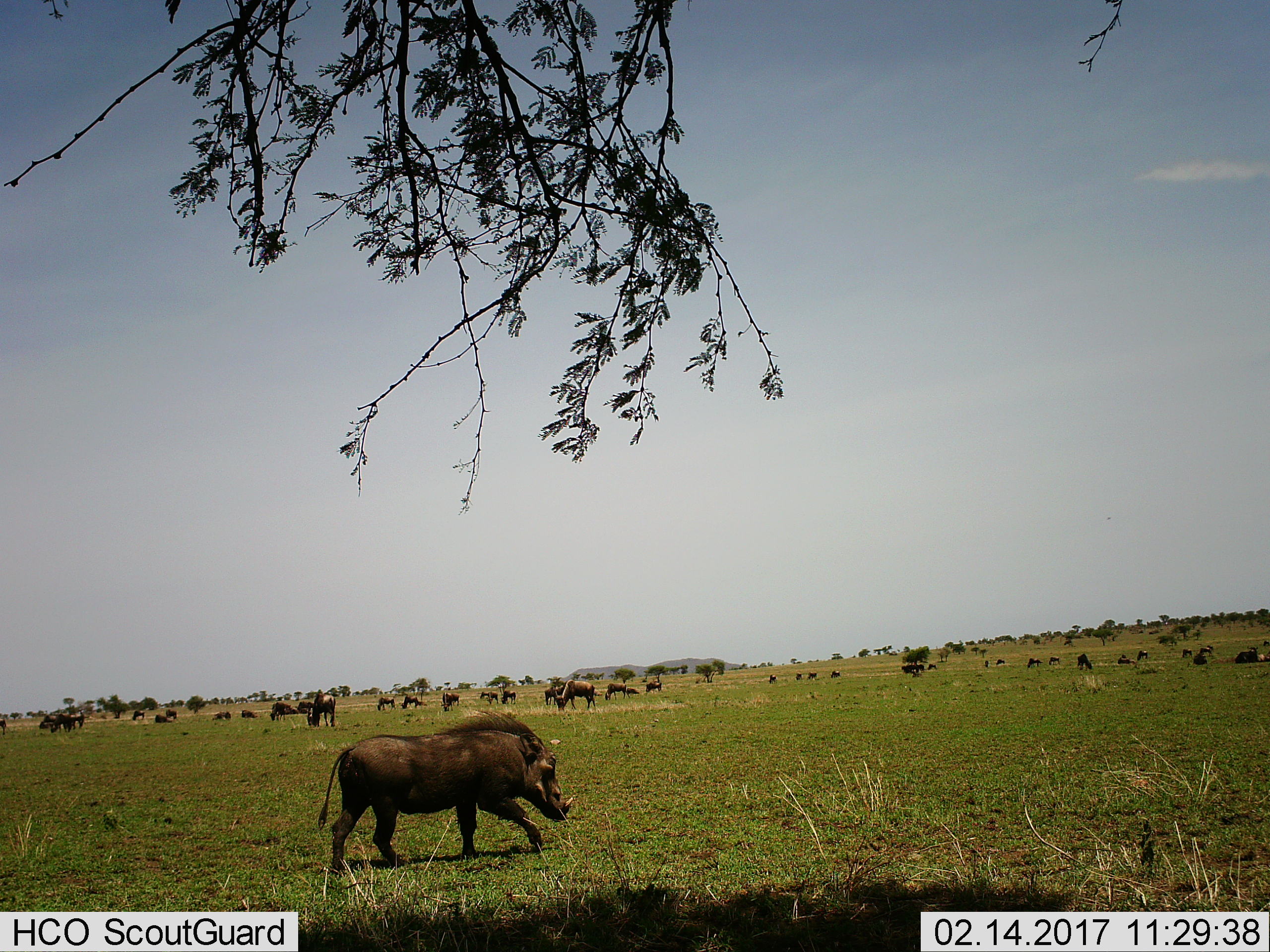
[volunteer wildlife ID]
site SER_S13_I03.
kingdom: Animalia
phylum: Chordata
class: Mammalia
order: Artiodactyla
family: Suidae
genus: Phacochoerus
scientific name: Phacochoerus africanus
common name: warthog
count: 1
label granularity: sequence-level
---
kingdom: Animalia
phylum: Chordata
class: Mammalia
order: Artiodactyla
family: Bovidae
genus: Connochaetes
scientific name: Connochaetes taurinus taurinus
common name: blue wildebeest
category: wildebeestblue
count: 11-50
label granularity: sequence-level